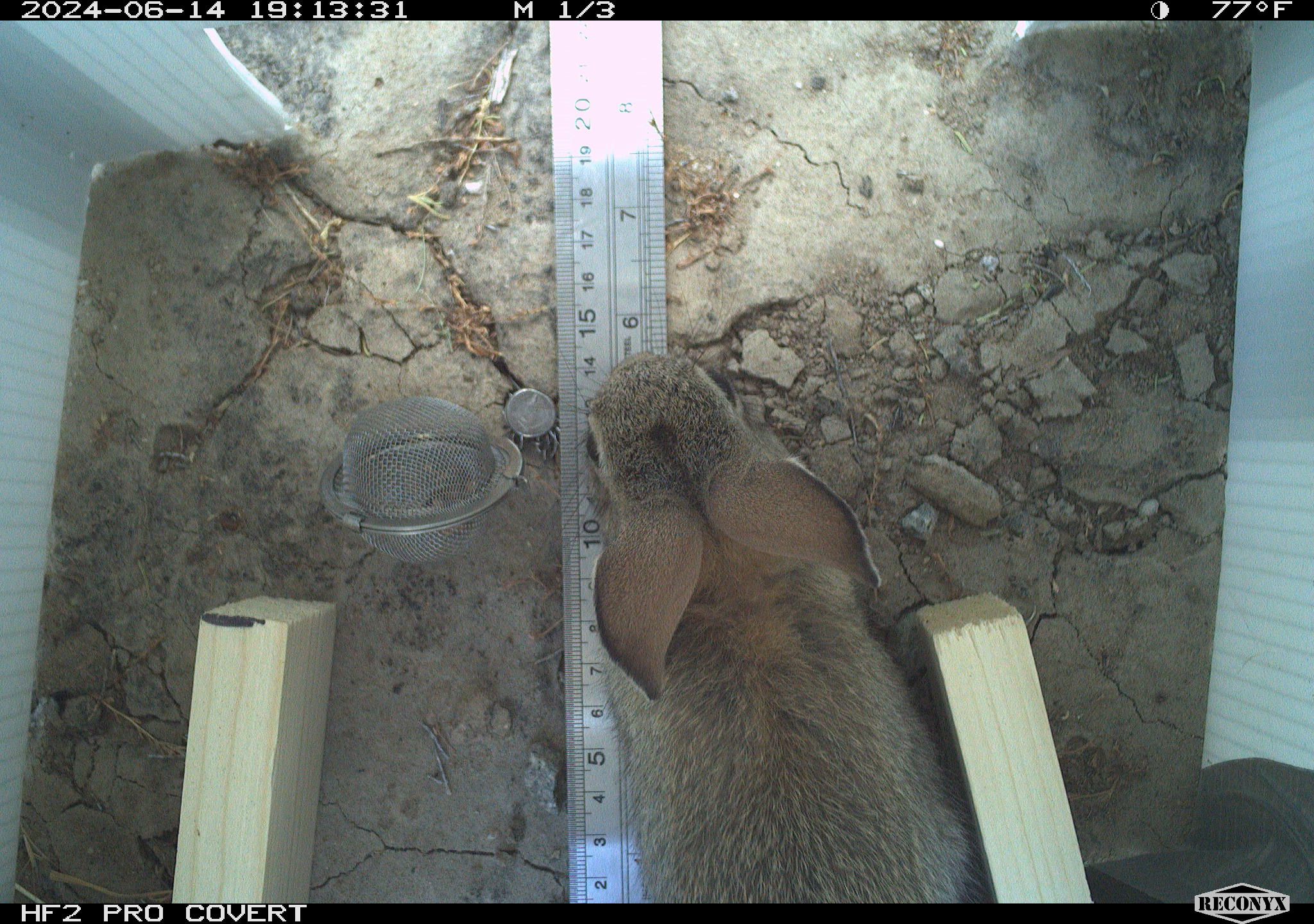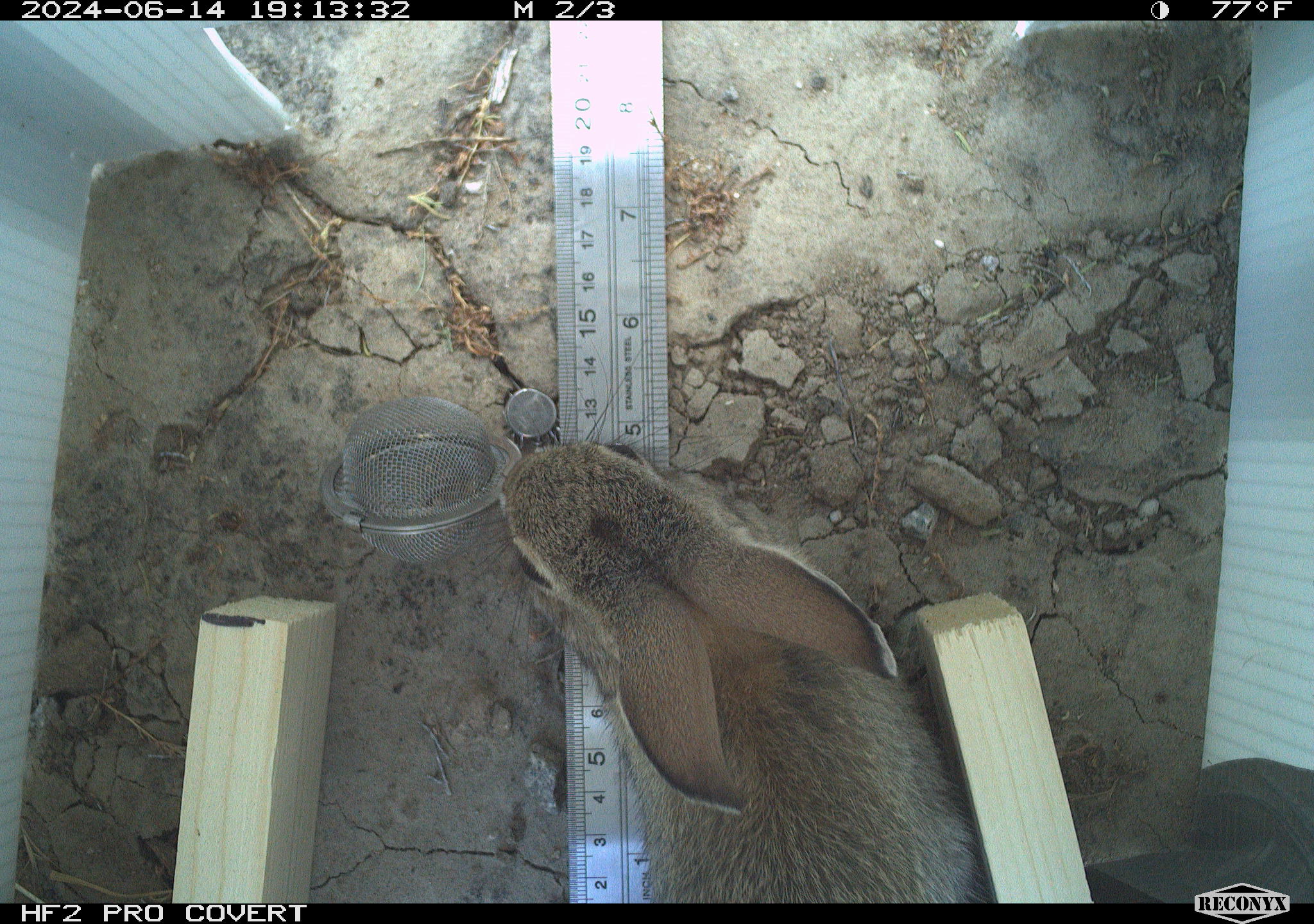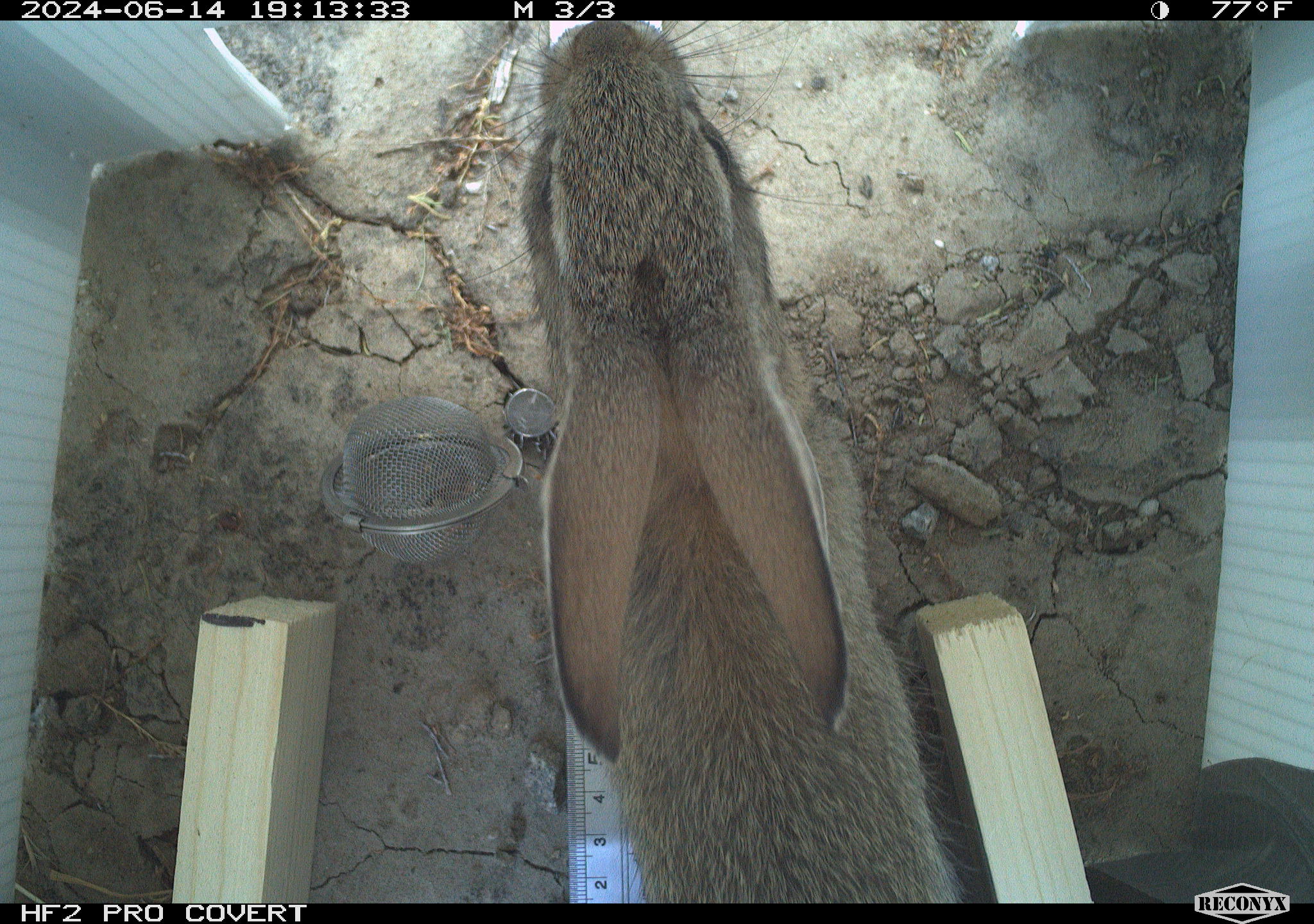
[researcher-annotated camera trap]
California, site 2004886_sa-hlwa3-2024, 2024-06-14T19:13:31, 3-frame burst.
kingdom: Animalia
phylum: Chordata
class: Mammalia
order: Lagomorpha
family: Leporidae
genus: Sylvilagus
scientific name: Sylvilagus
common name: cottontail rabbits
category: sylvilagus species